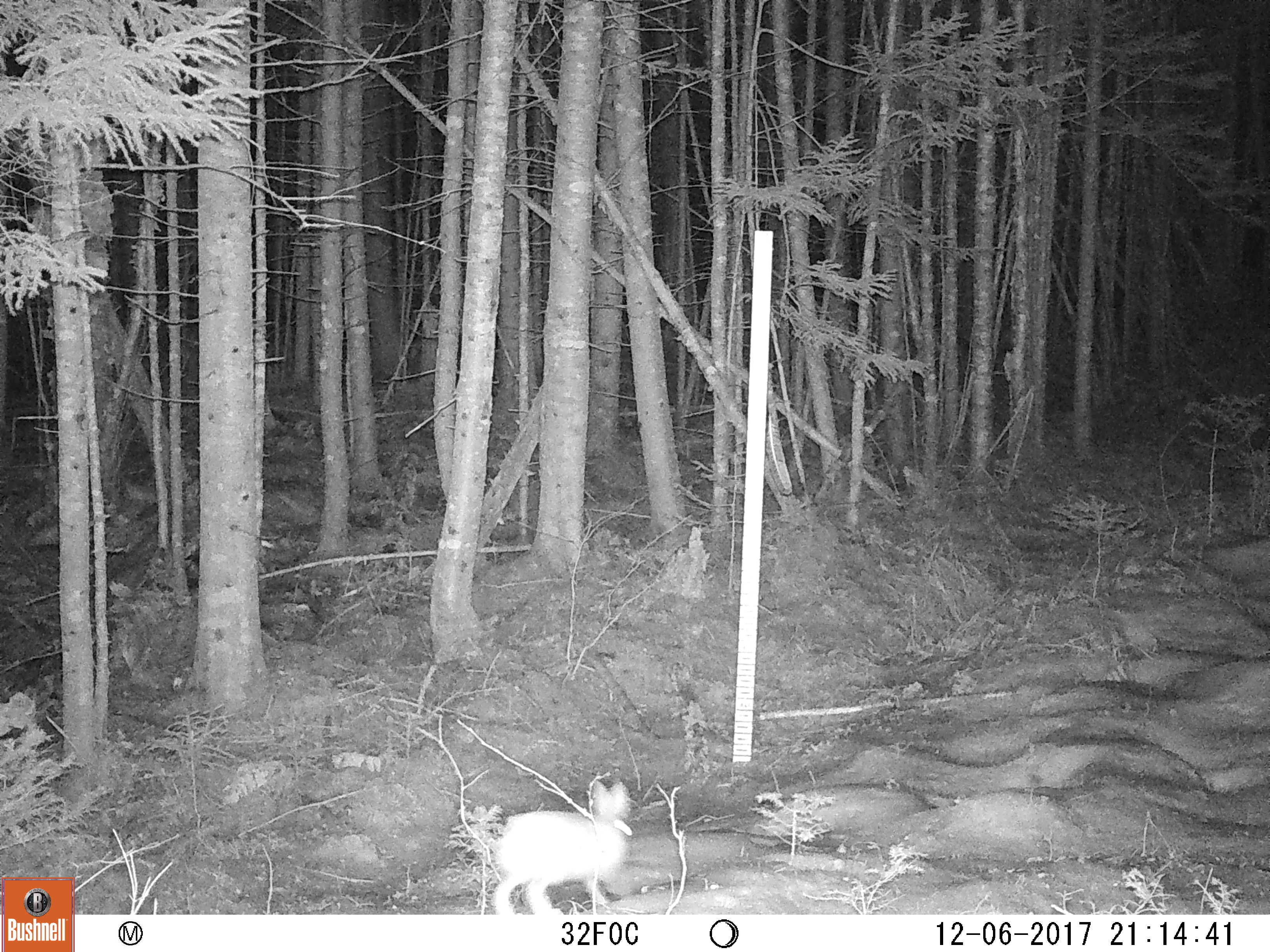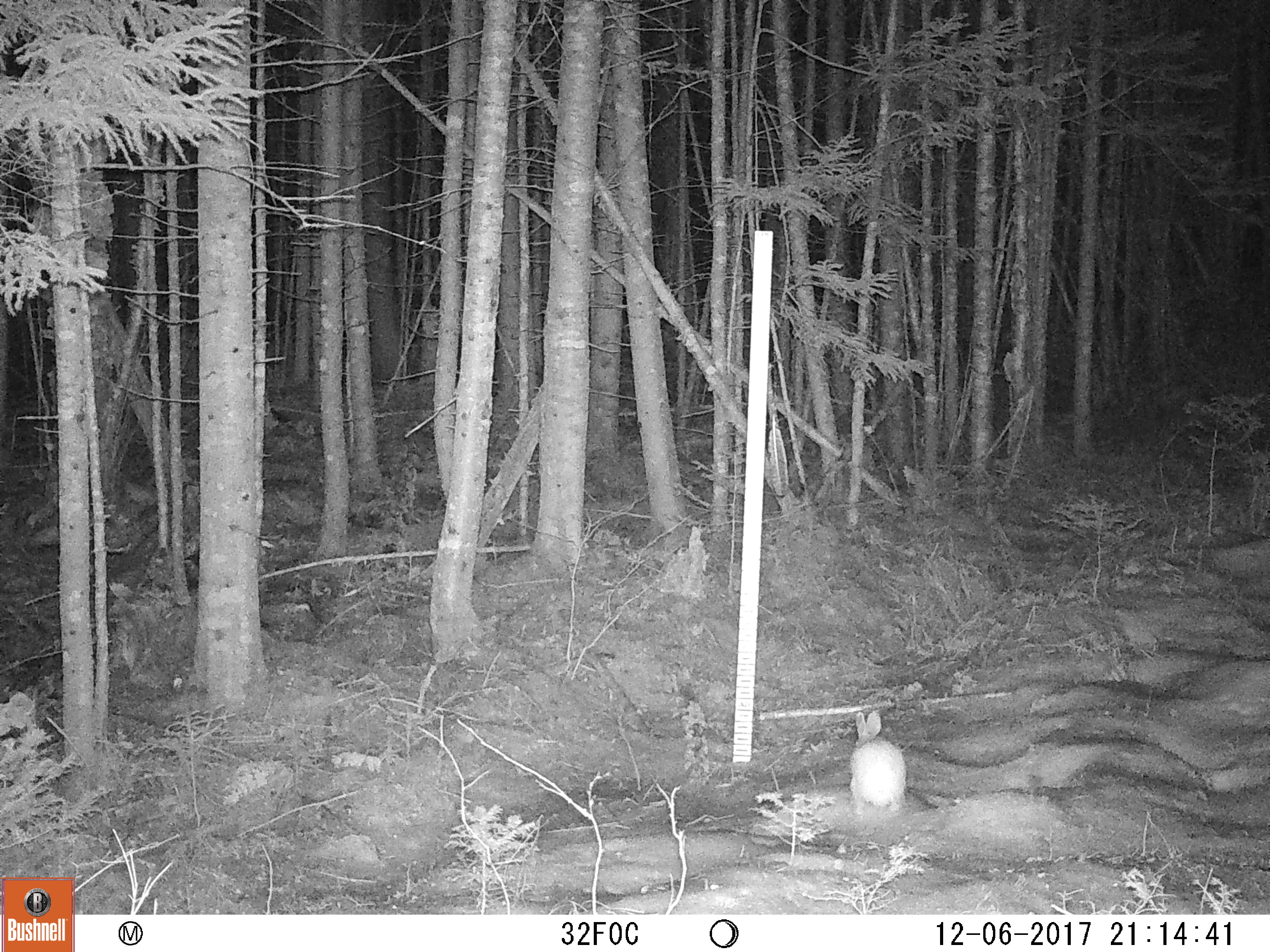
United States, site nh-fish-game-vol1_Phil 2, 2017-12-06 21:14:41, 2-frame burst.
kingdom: Animalia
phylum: Chordata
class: Mammalia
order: Lagomorpha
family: Leporidae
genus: Lepus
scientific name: Lepus americanus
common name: snowshoe hare